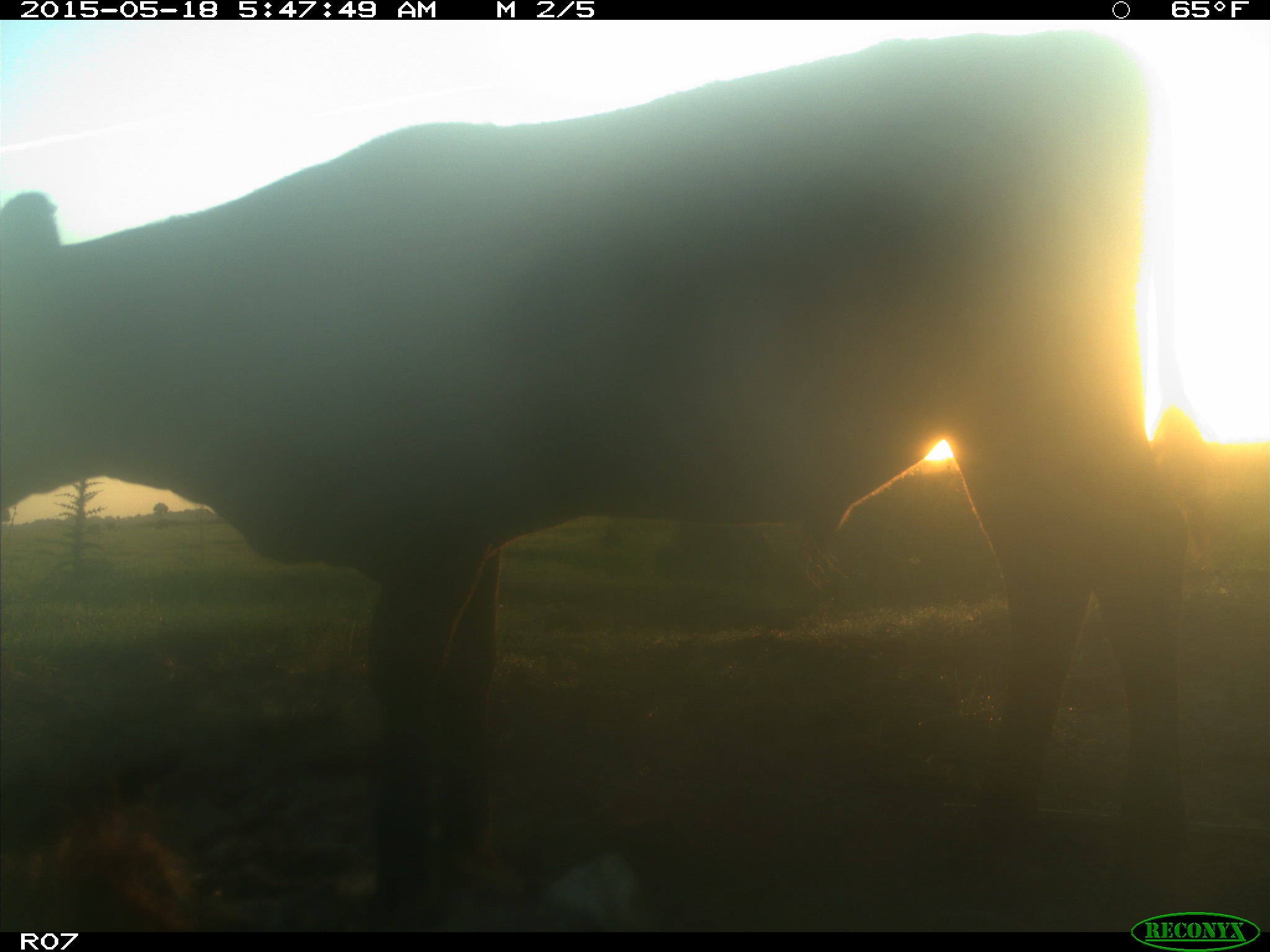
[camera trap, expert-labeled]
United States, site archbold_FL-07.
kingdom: Animalia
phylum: Chordata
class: Mammalia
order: Artiodactyla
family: Bovidae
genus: Bos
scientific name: Bos taurus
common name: domestic cow